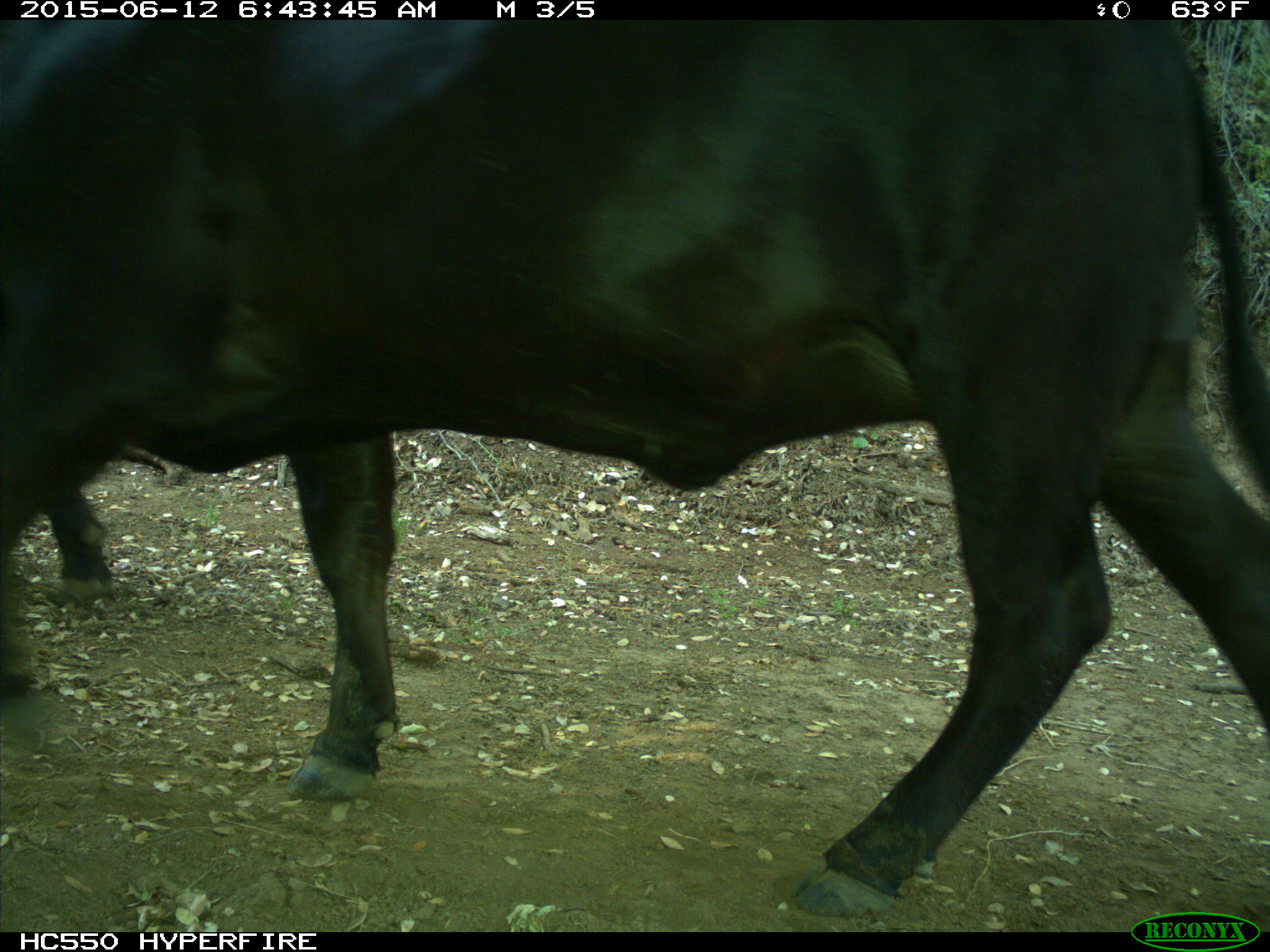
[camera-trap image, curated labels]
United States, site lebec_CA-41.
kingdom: Animalia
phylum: Chordata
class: Mammalia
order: Artiodactyla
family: Bovidae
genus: Bos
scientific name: Bos taurus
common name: domestic cow